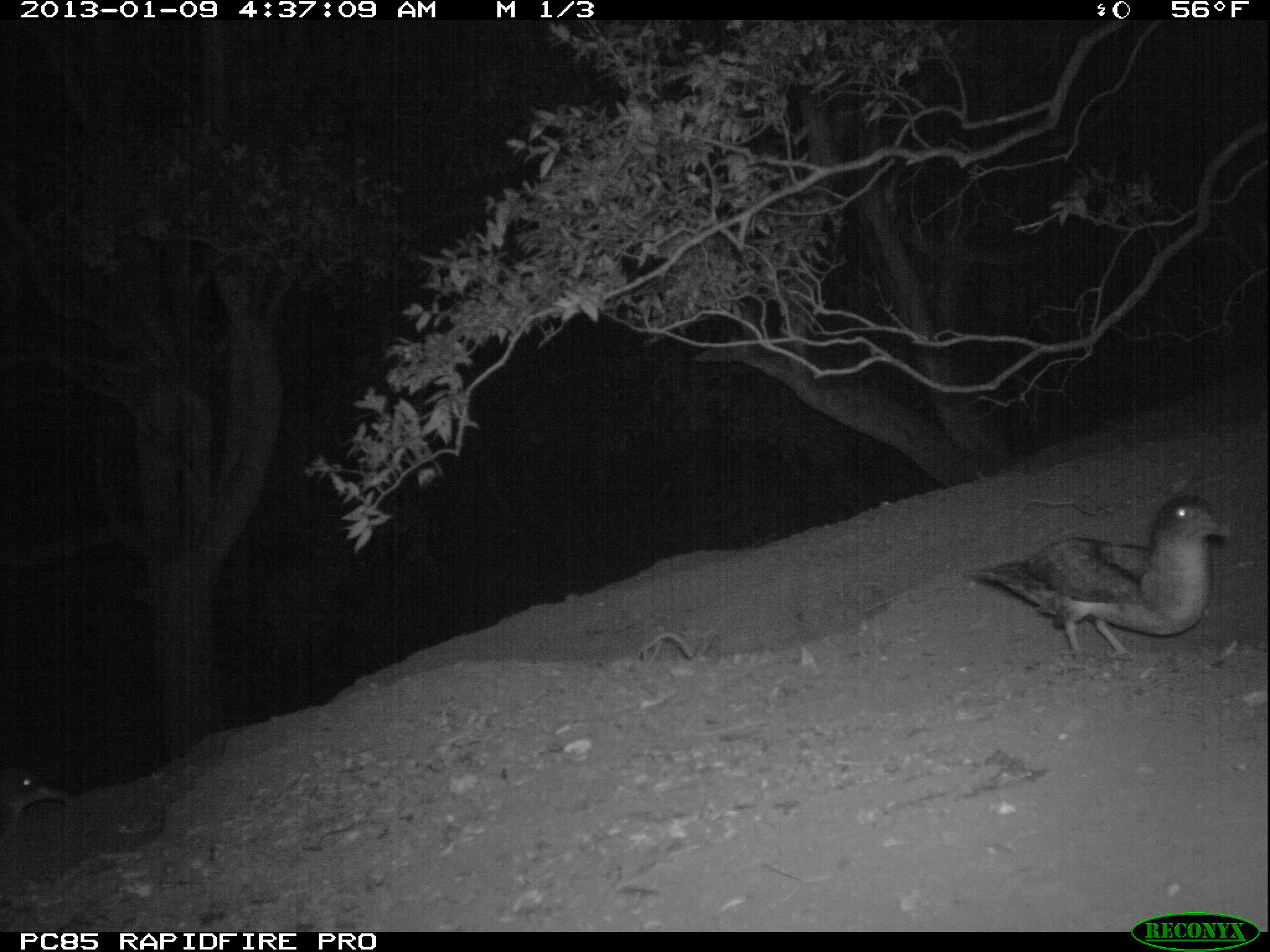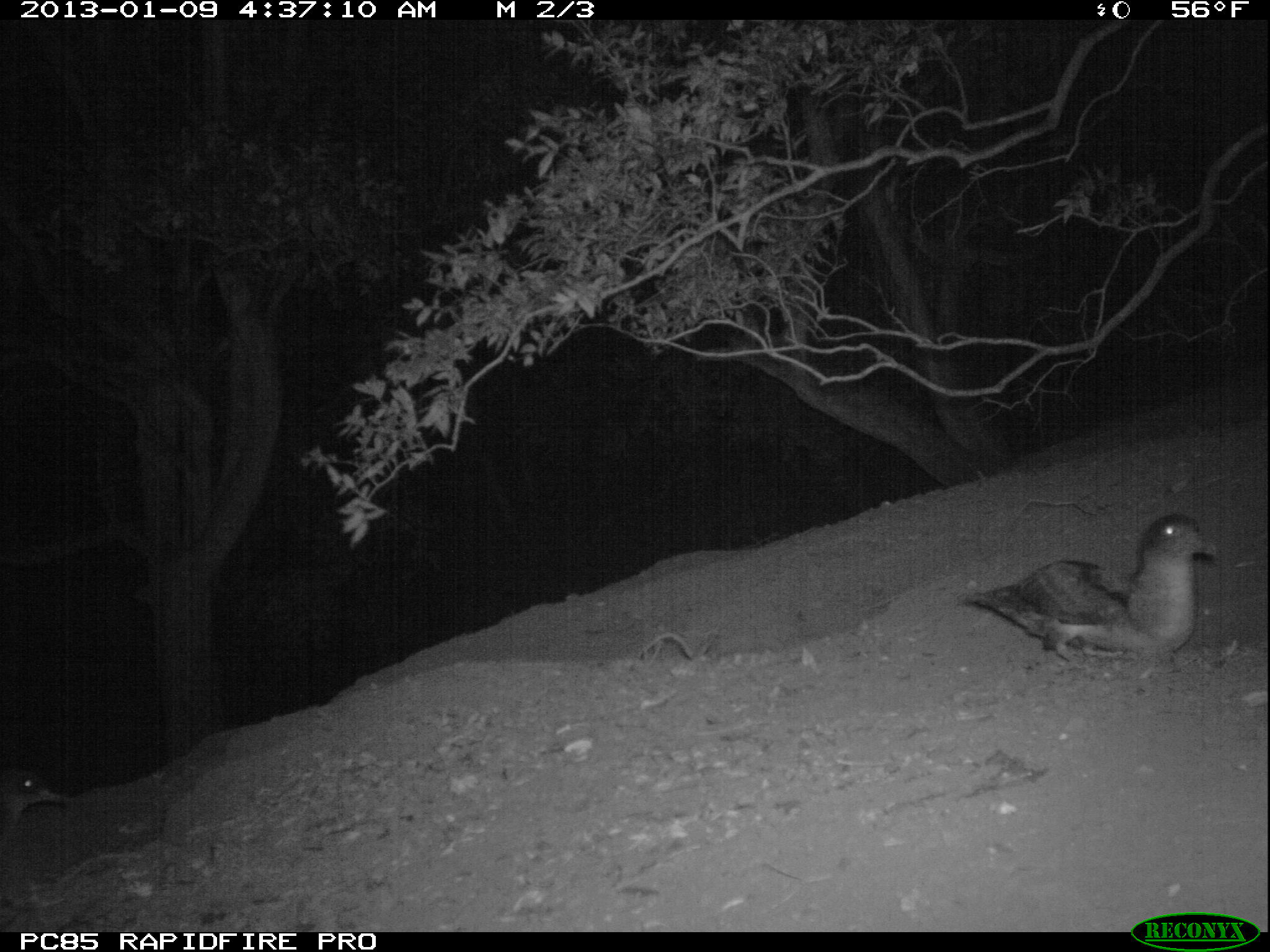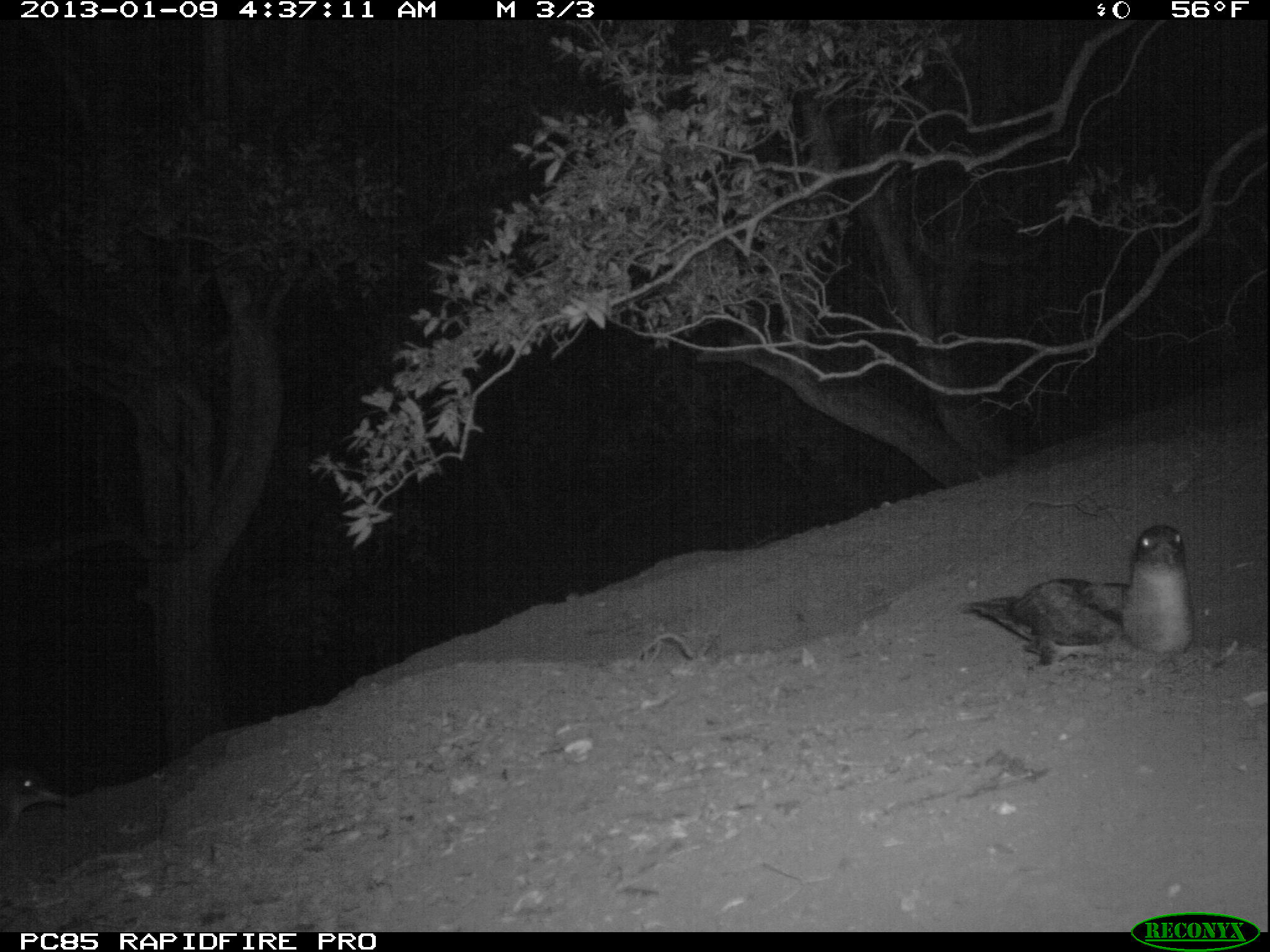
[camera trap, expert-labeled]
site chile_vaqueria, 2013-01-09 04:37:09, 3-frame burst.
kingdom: Animalia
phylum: Chordata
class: Aves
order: Procellariiformes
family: Procellariidae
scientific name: Procellariidae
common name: petrel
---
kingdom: Animalia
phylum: Chordata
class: Aves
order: Procellariiformes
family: Procellariidae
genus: Calonectris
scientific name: Calonectris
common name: shearwater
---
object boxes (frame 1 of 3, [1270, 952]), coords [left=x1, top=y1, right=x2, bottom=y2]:
petrel: [left=965, top=480, right=1235, bottom=666]; [left=1, top=759, right=66, bottom=837]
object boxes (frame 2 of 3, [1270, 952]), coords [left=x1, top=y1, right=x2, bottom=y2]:
shearwater: [left=955, top=511, right=1222, bottom=670]; [left=0, top=762, right=66, bottom=921]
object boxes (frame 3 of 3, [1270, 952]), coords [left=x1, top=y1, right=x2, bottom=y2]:
shearwater: [left=958, top=526, right=1188, bottom=669]; [left=0, top=759, right=66, bottom=833]